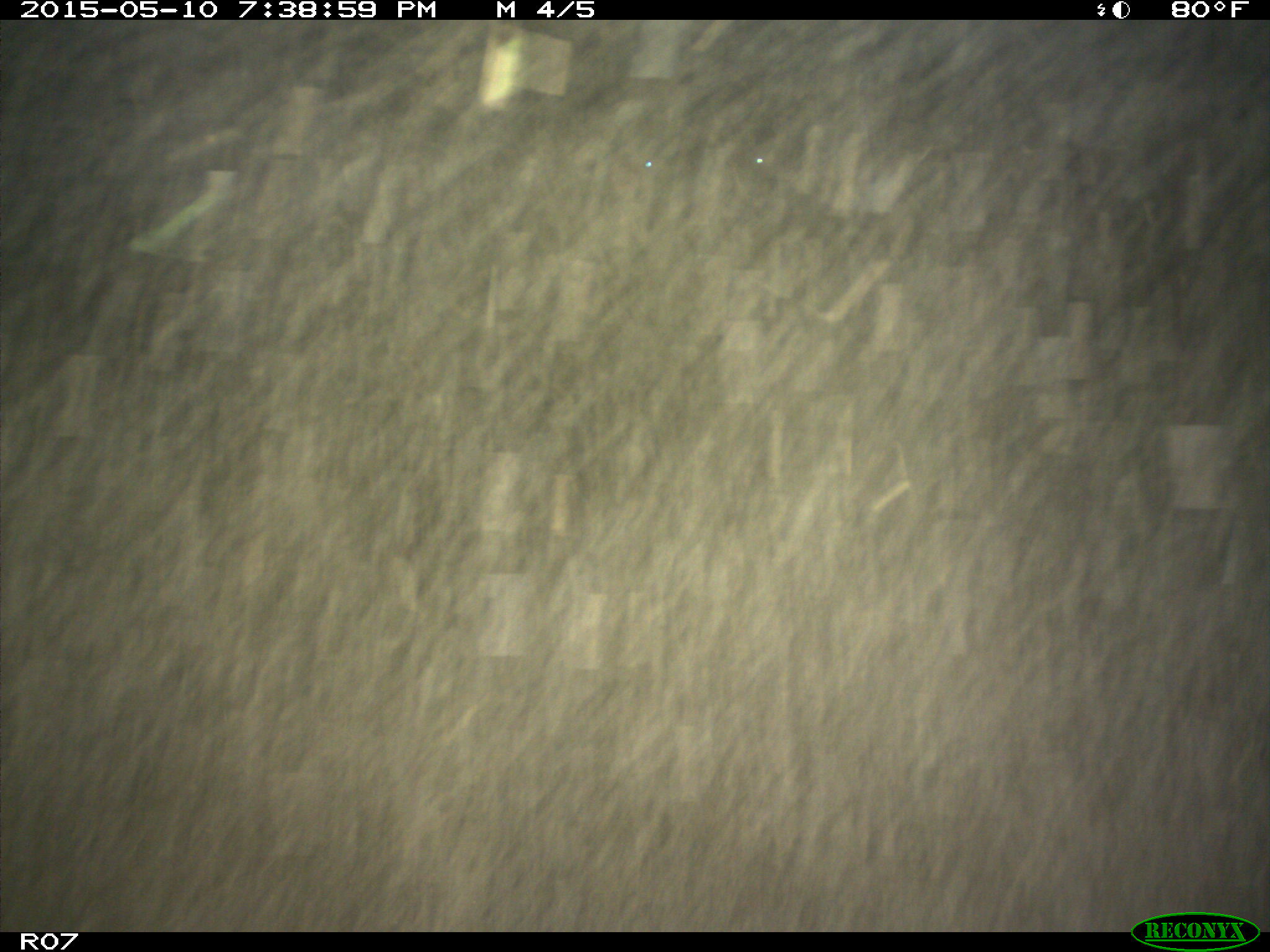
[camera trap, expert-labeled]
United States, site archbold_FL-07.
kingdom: Animalia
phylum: Chordata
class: Mammalia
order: Artiodactyla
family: Bovidae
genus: Bos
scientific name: Bos taurus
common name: domestic cow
Bos taurus (domestic cow).